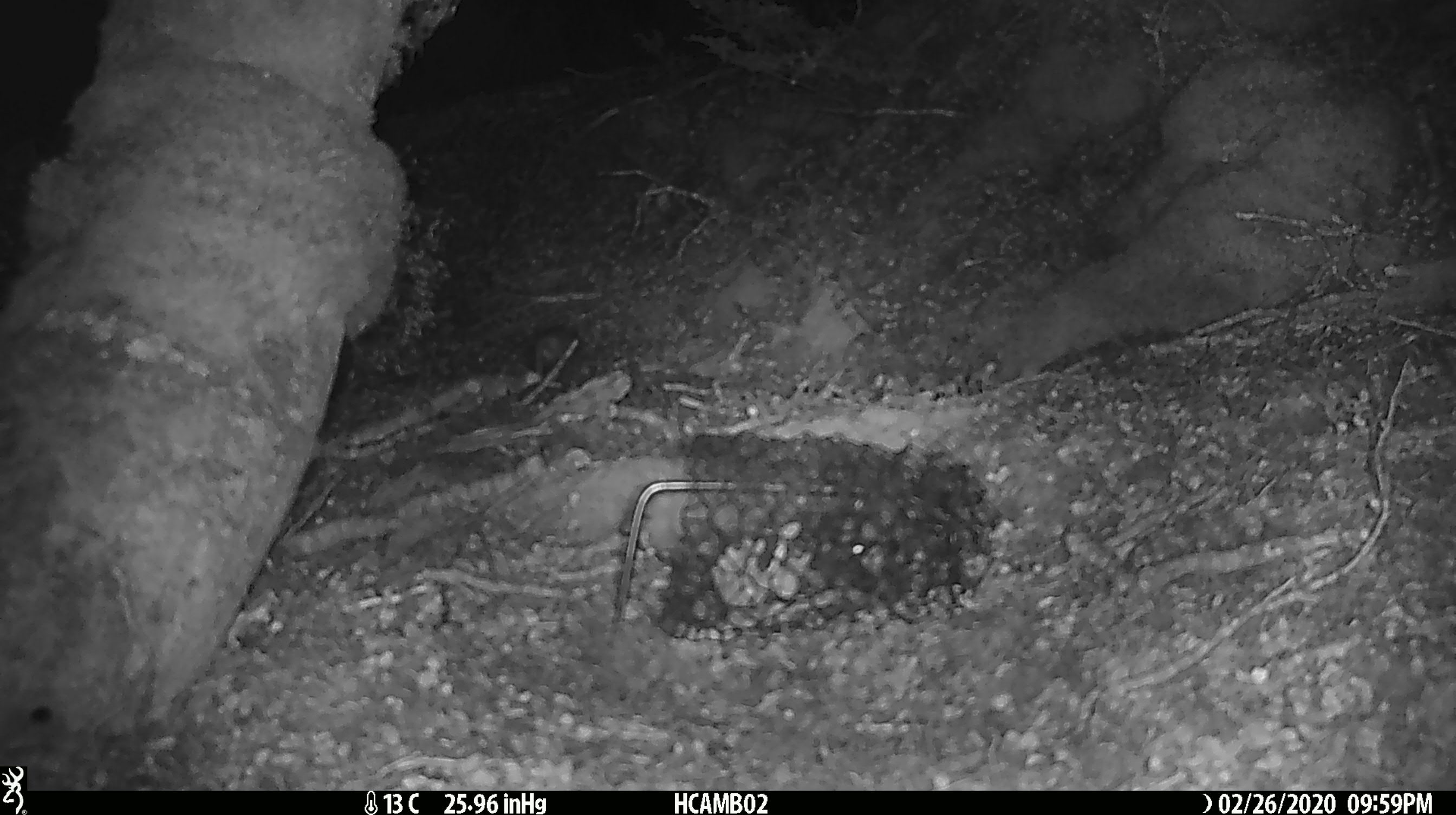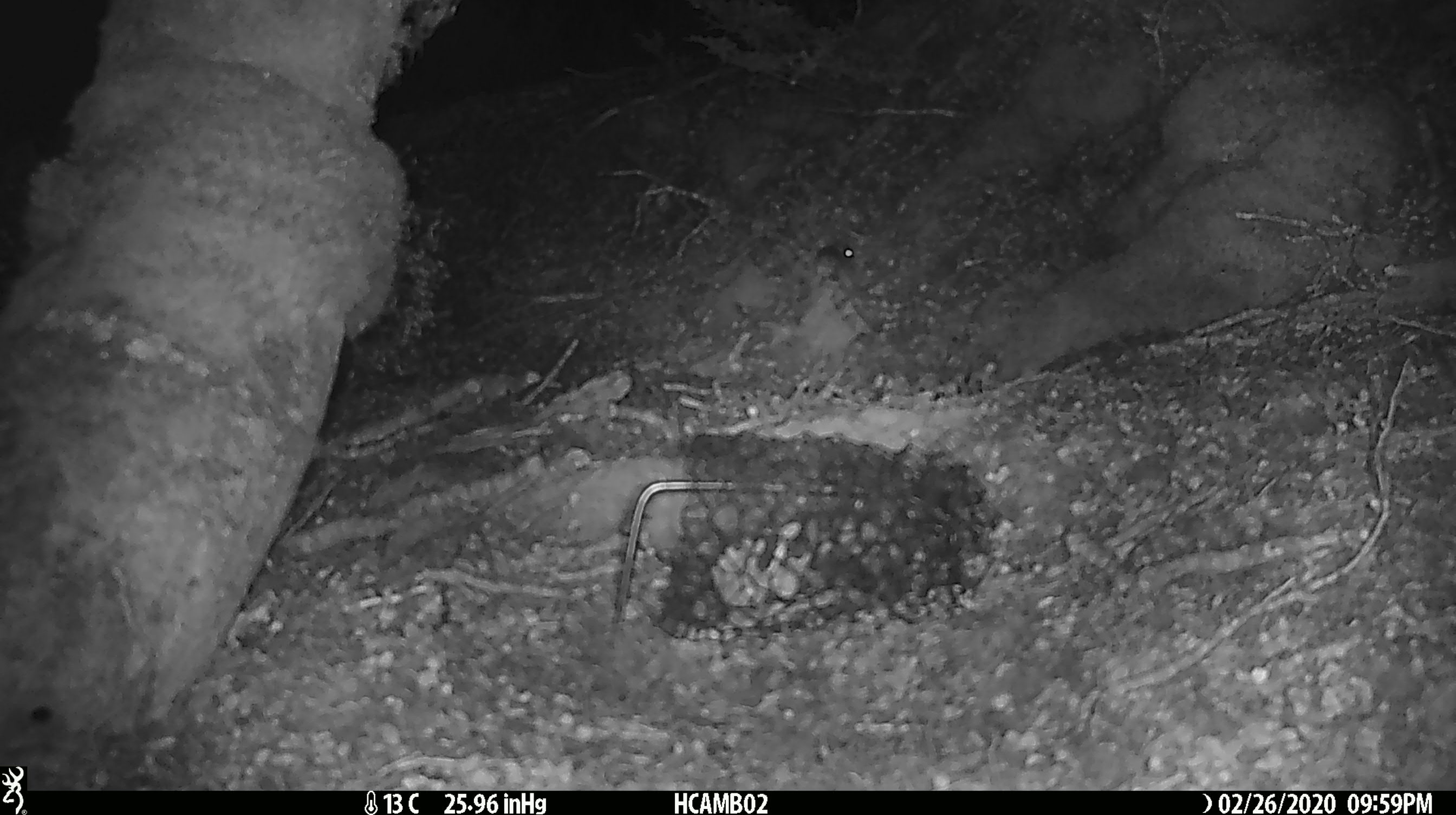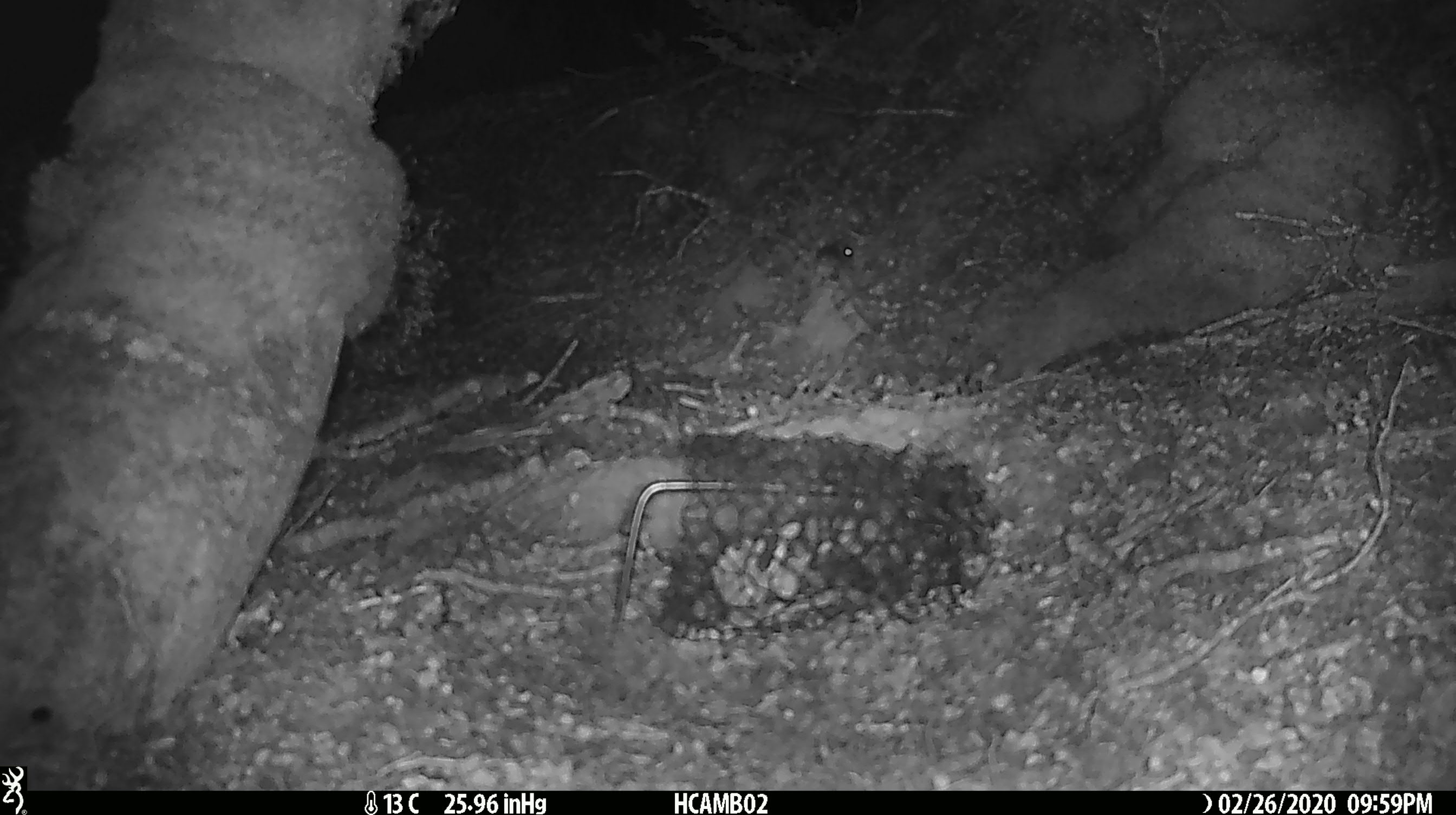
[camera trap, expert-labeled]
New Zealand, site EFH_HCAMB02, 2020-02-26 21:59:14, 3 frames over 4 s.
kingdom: Animalia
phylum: Chordata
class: Mammalia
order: Rodentia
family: Muridae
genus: Mus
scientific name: Mus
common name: mouse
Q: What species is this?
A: Mouse (Mus).